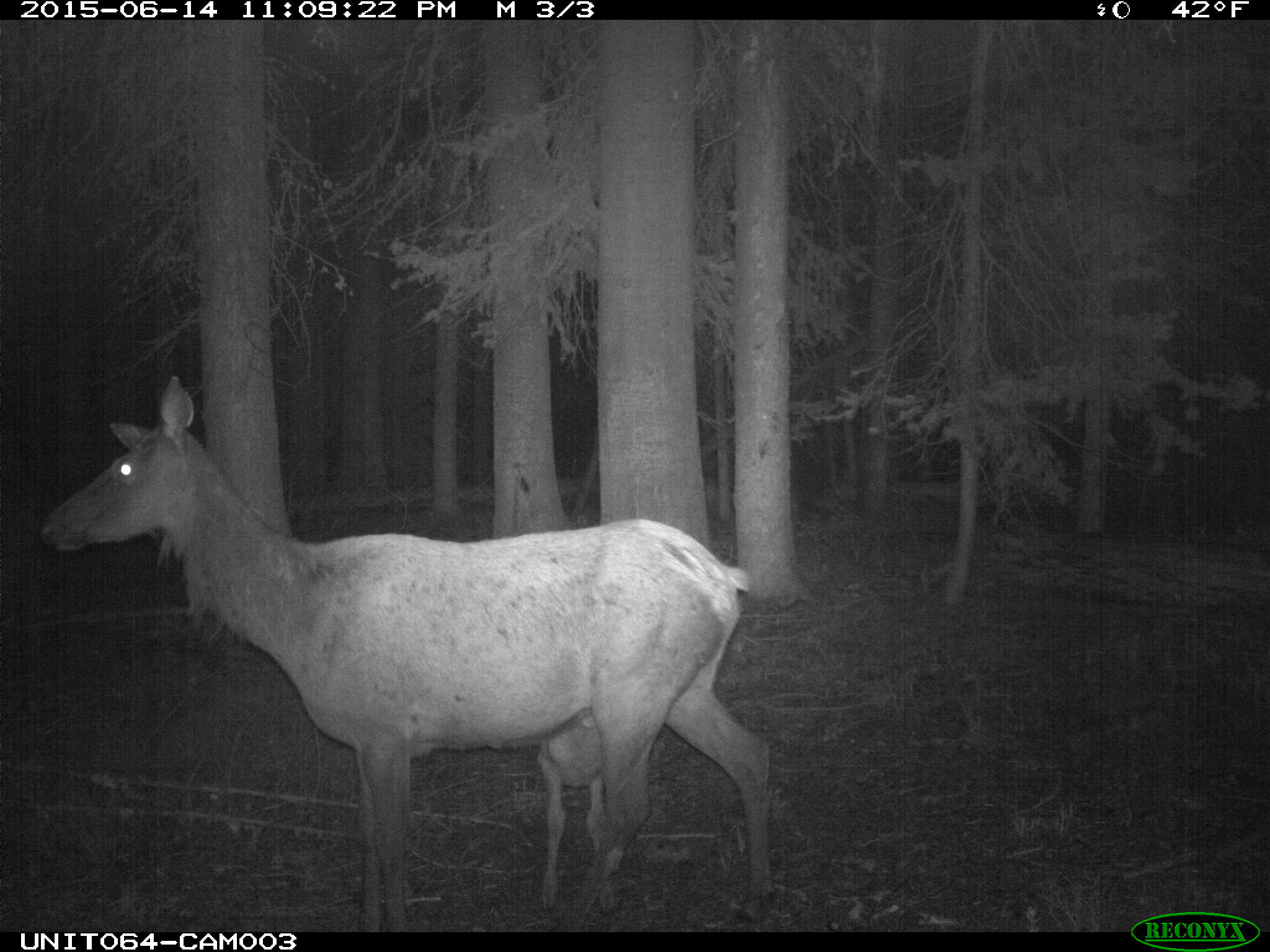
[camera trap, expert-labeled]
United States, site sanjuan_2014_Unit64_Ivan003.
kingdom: Animalia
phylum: Chordata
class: Mammalia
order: Artiodactyla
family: Cervidae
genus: Cervus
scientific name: Cervus elaphus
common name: red deer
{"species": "Cervus elaphus (red deer)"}